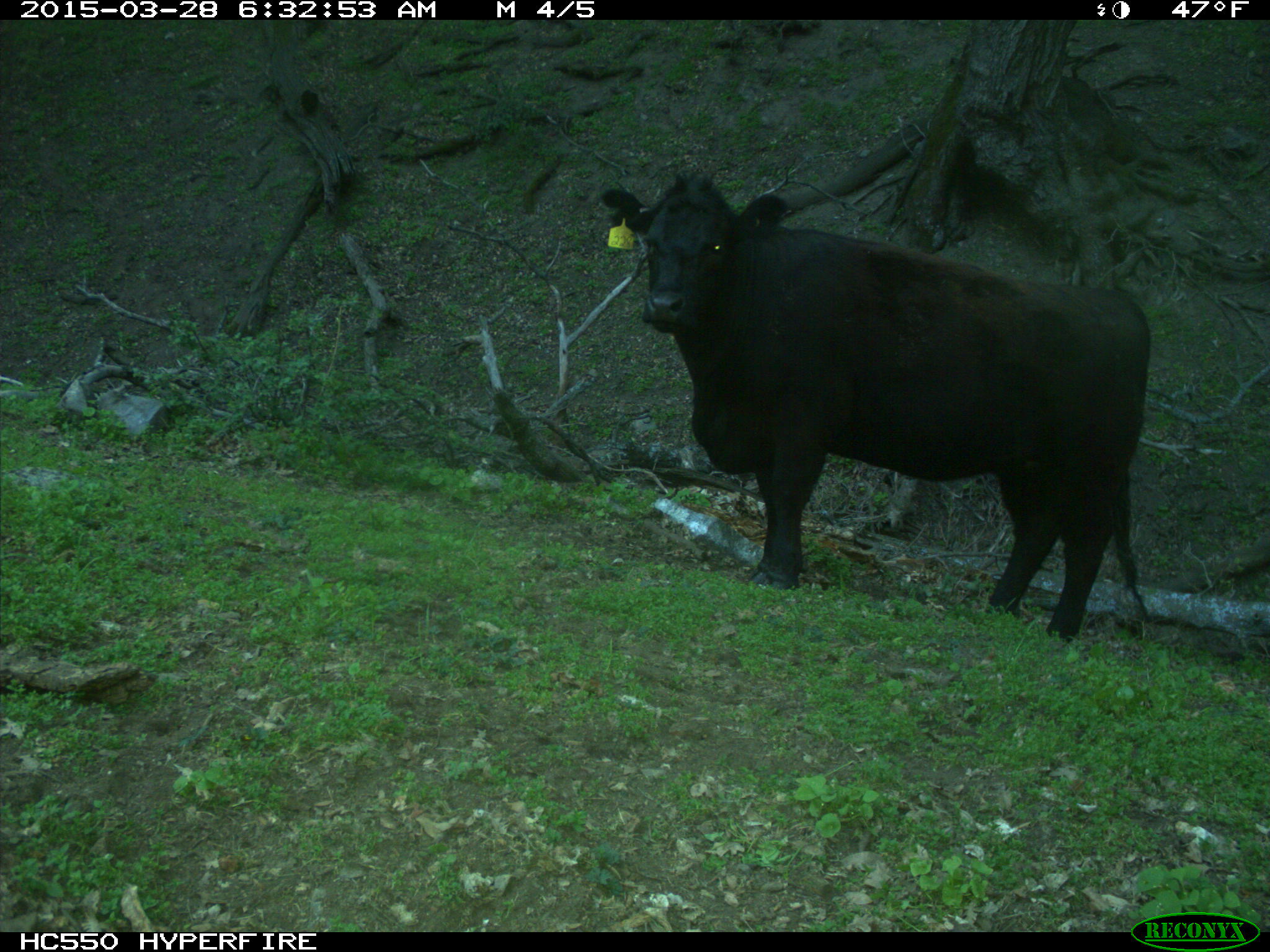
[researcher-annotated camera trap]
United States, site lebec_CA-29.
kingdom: Animalia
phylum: Chordata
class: Mammalia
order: Artiodactyla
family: Bovidae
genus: Bos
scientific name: Bos taurus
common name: domestic cow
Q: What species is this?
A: Bos taurus (domestic cow).